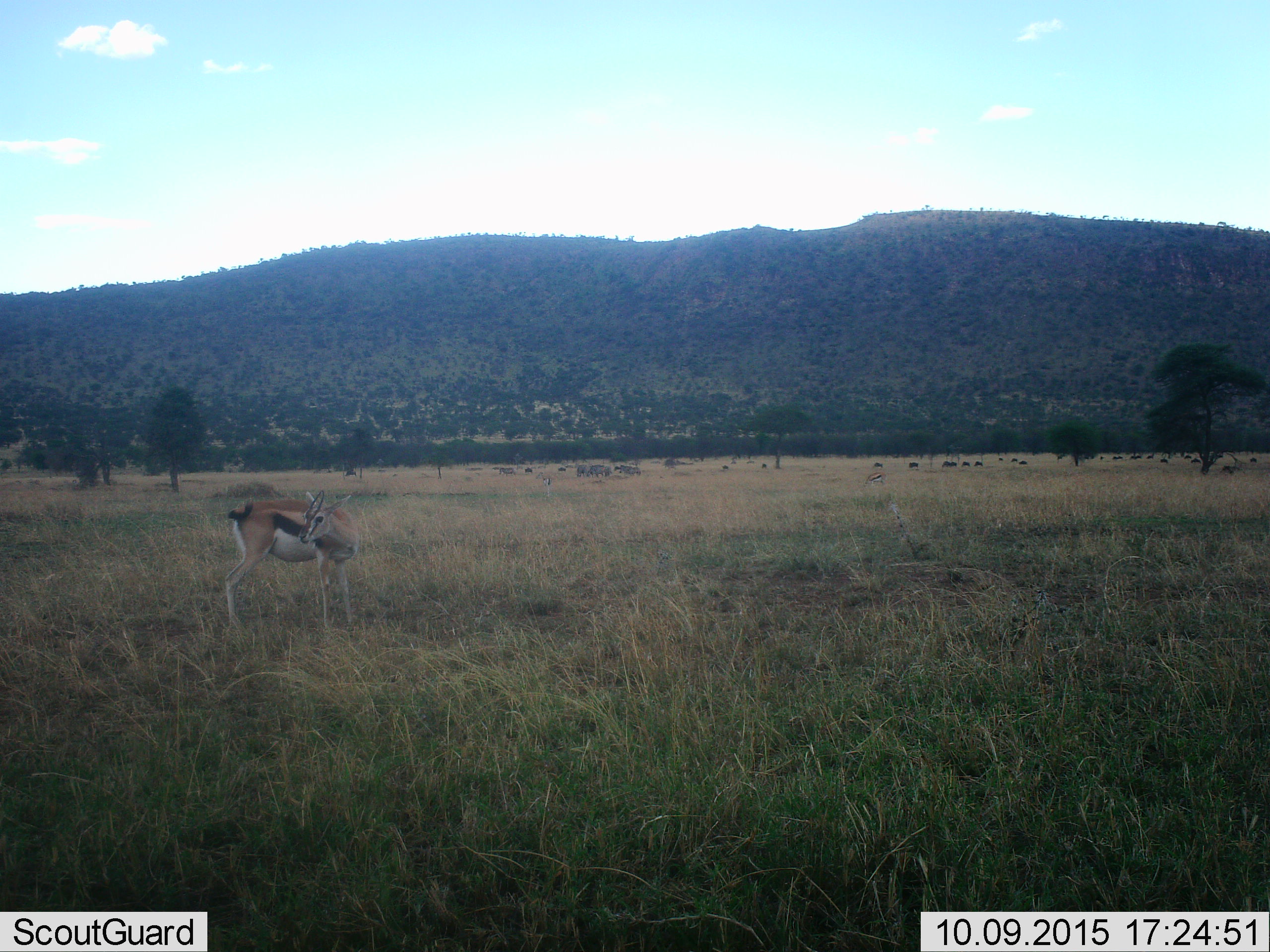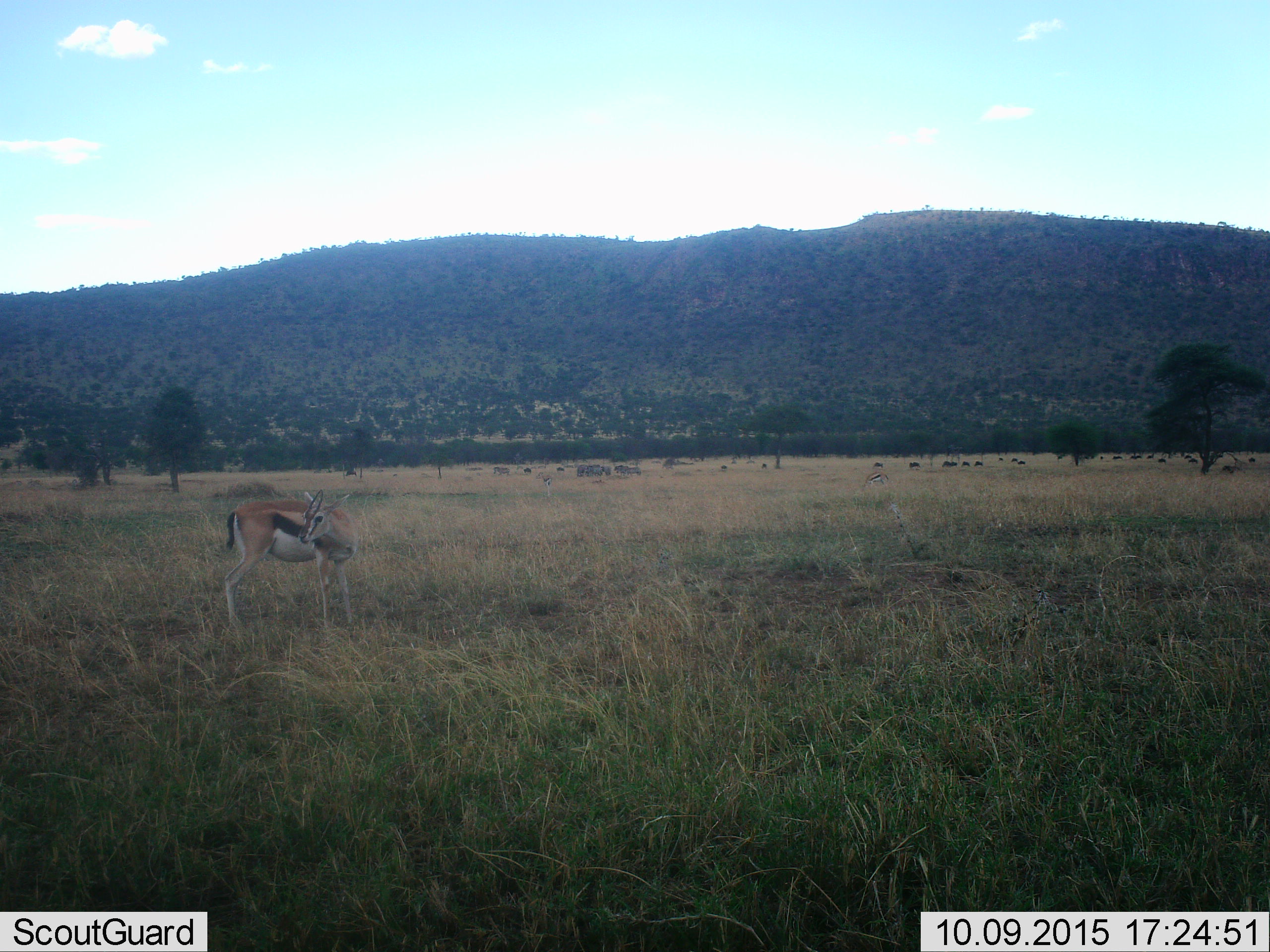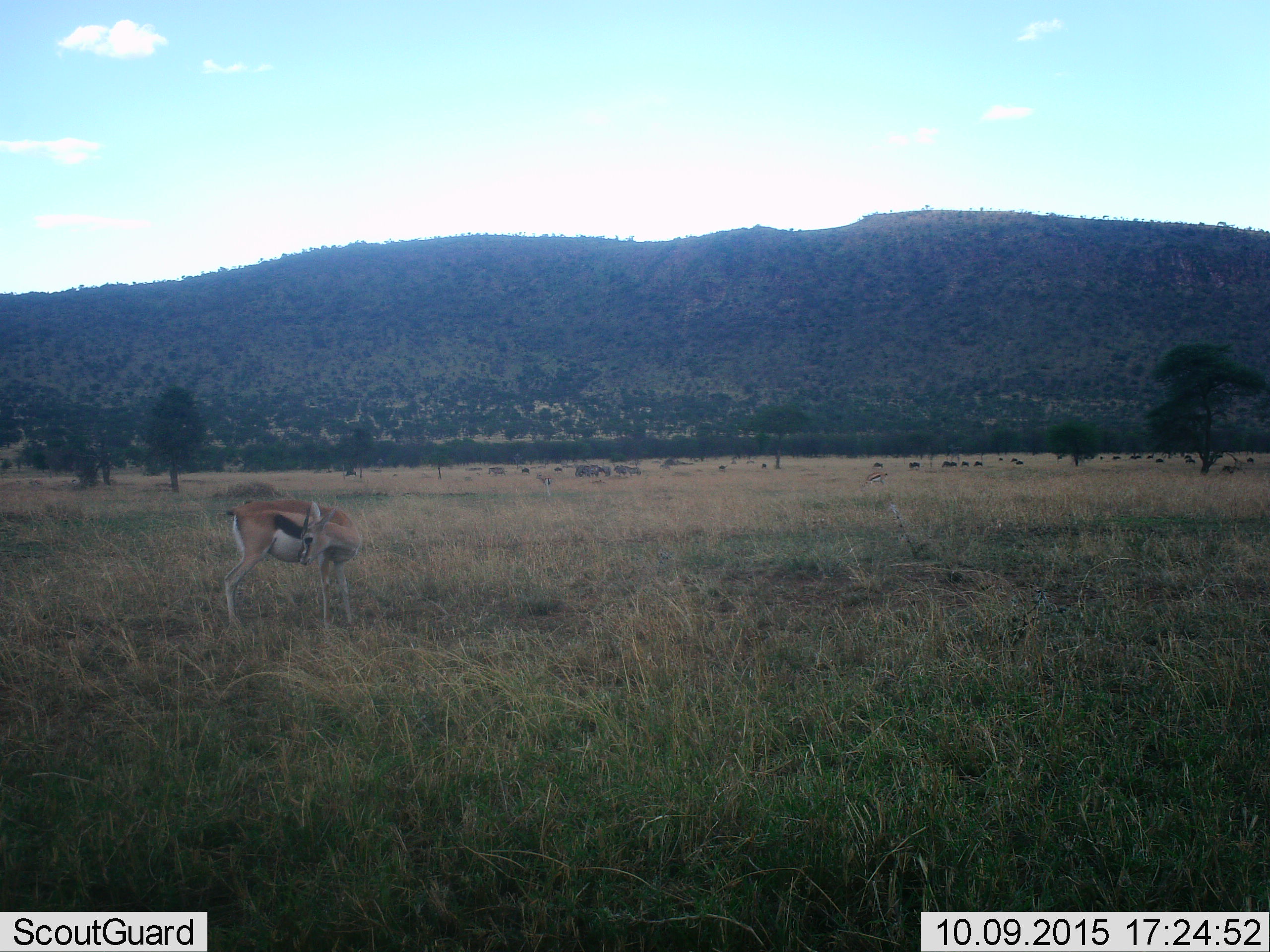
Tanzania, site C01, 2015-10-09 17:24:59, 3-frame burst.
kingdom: Animalia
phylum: Chordata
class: Mammalia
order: Artiodactyla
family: Bovidae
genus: Eudorcas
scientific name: Eudorcas thomsonii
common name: thomson's gazelle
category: gazellethomsons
Gazellethomsons (thomson's gazelle) (Eudorcas thomsonii), count 3. Behavior (volunteer vote fractions): standing 82%, resting 12%, moving 18%, interacting 0%. Young present (vote fraction): 12%. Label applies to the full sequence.